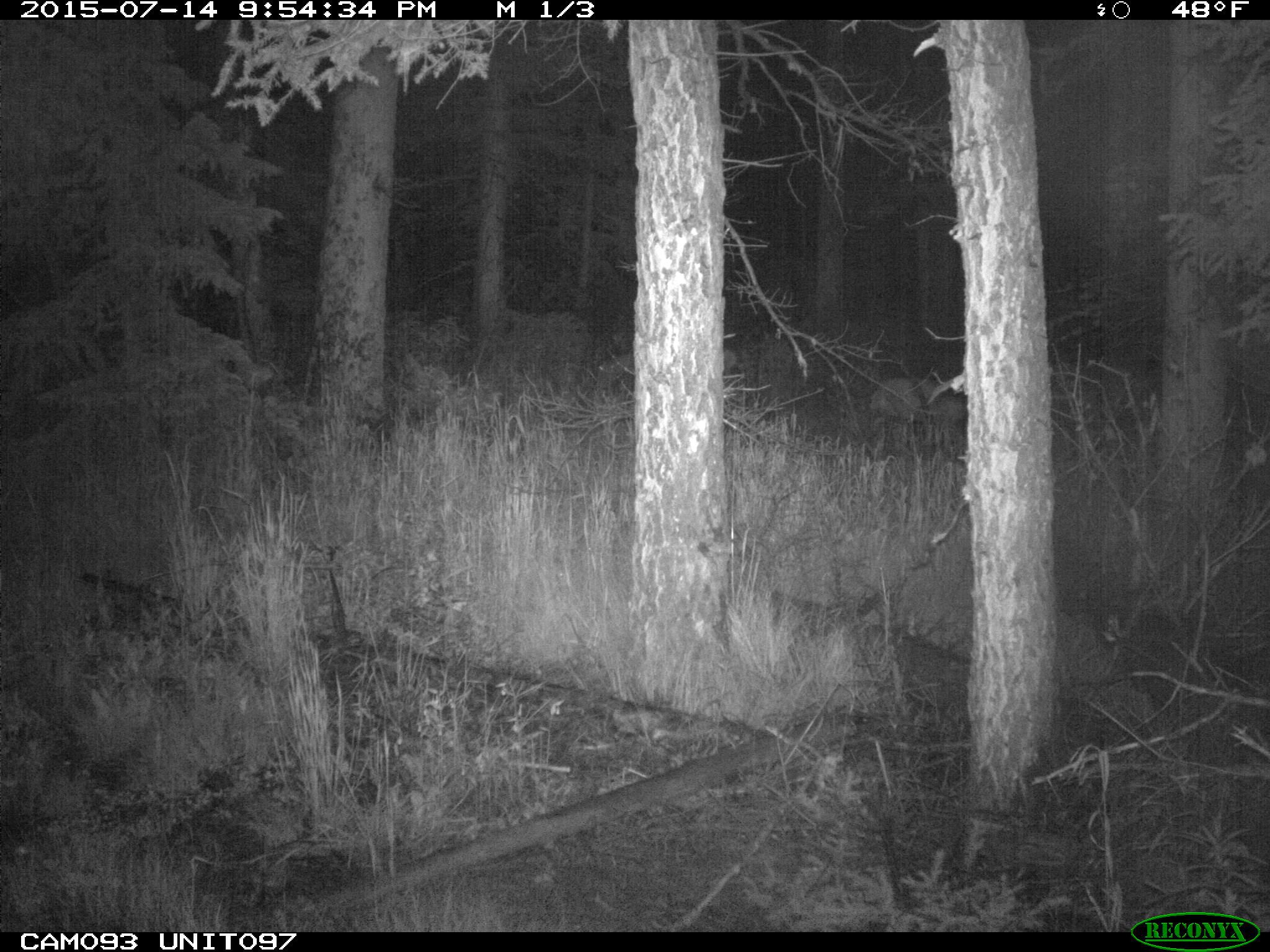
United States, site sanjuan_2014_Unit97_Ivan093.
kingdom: Animalia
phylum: Chordata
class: Mammalia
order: Artiodactyla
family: Cervidae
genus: Odocoileus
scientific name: Odocoileus hemionus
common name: mule deer